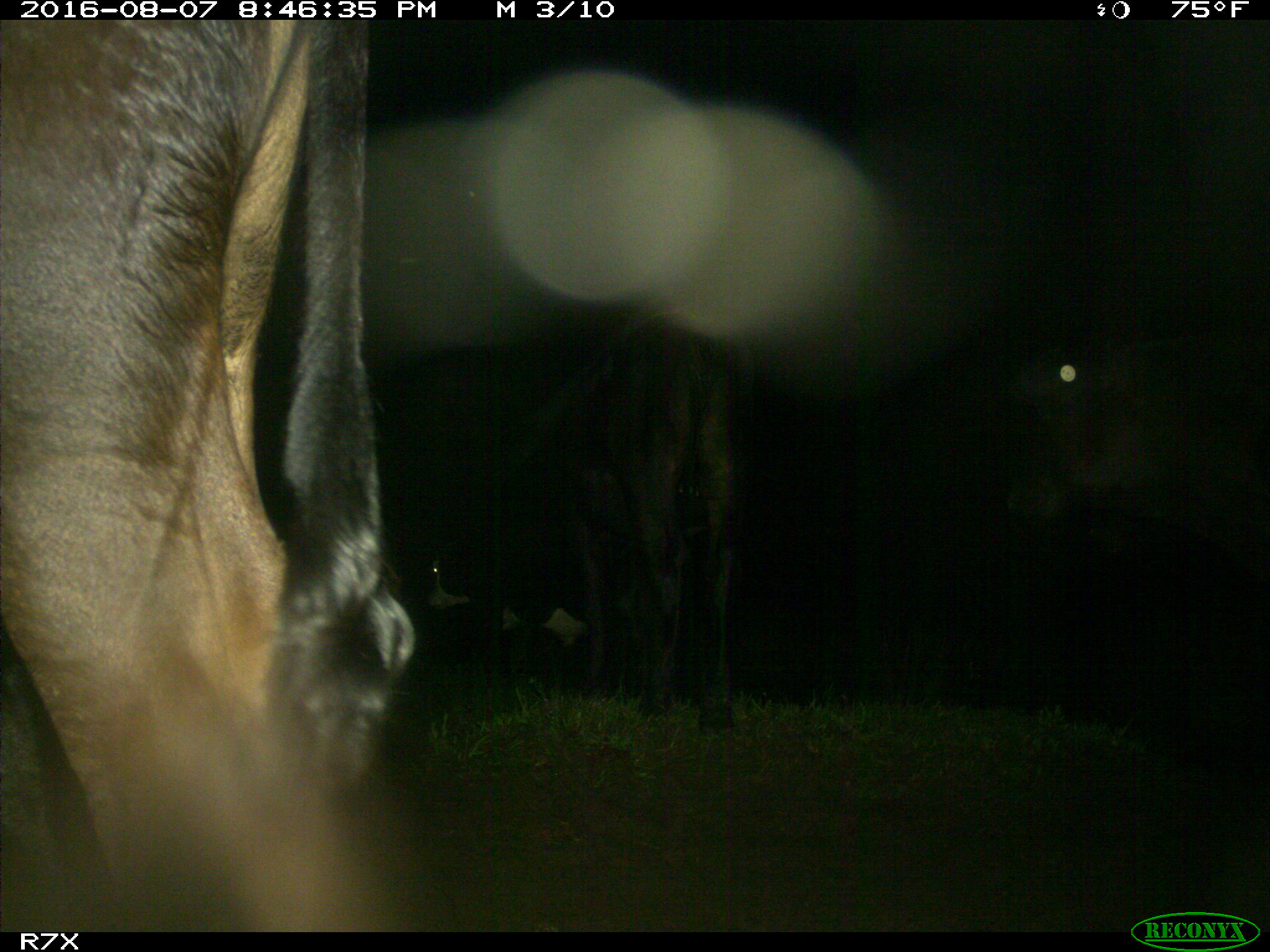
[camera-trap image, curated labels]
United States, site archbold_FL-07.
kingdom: Animalia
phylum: Chordata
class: Mammalia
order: Artiodactyla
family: Bovidae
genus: Bos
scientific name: Bos taurus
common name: domestic cow